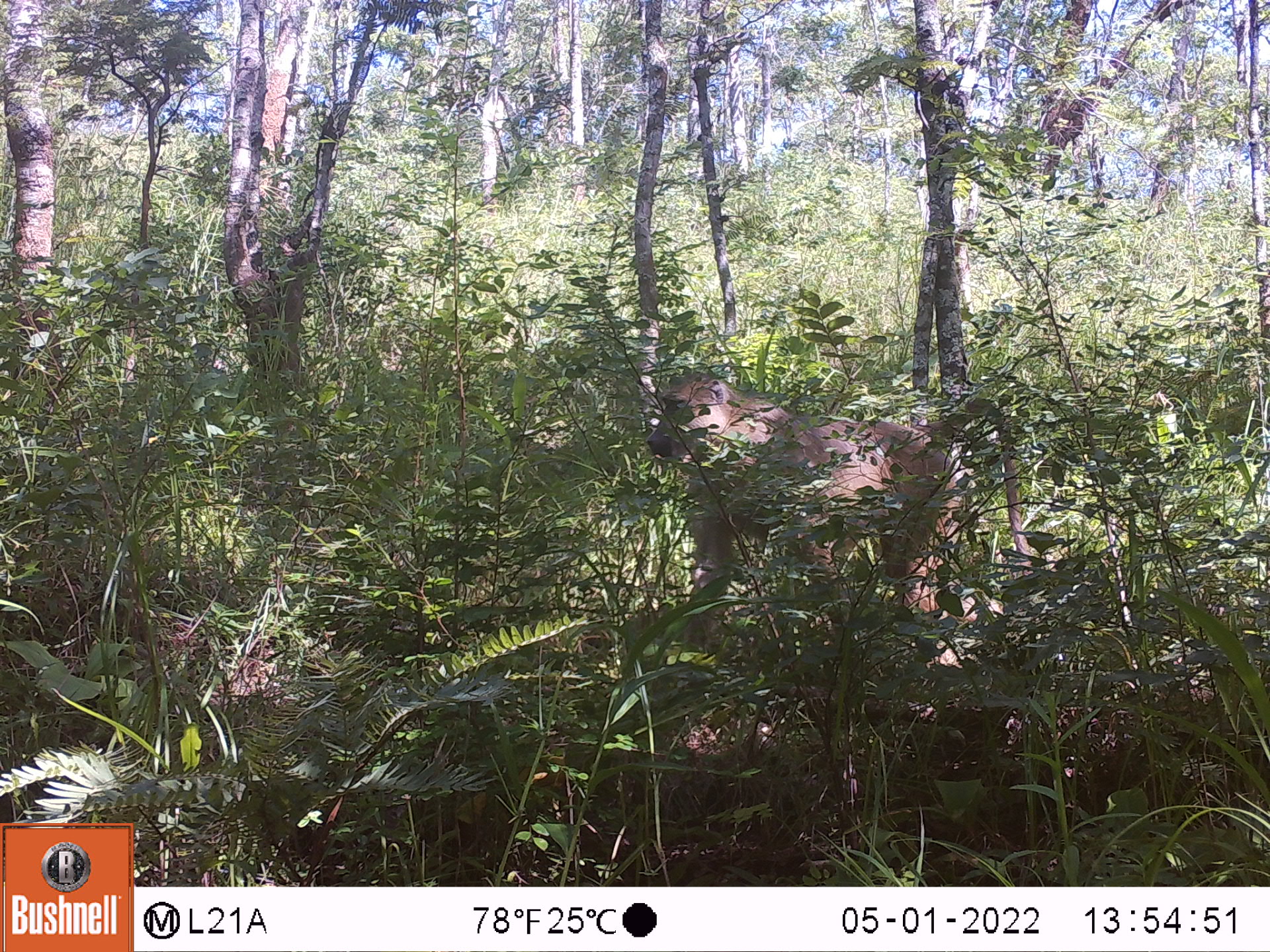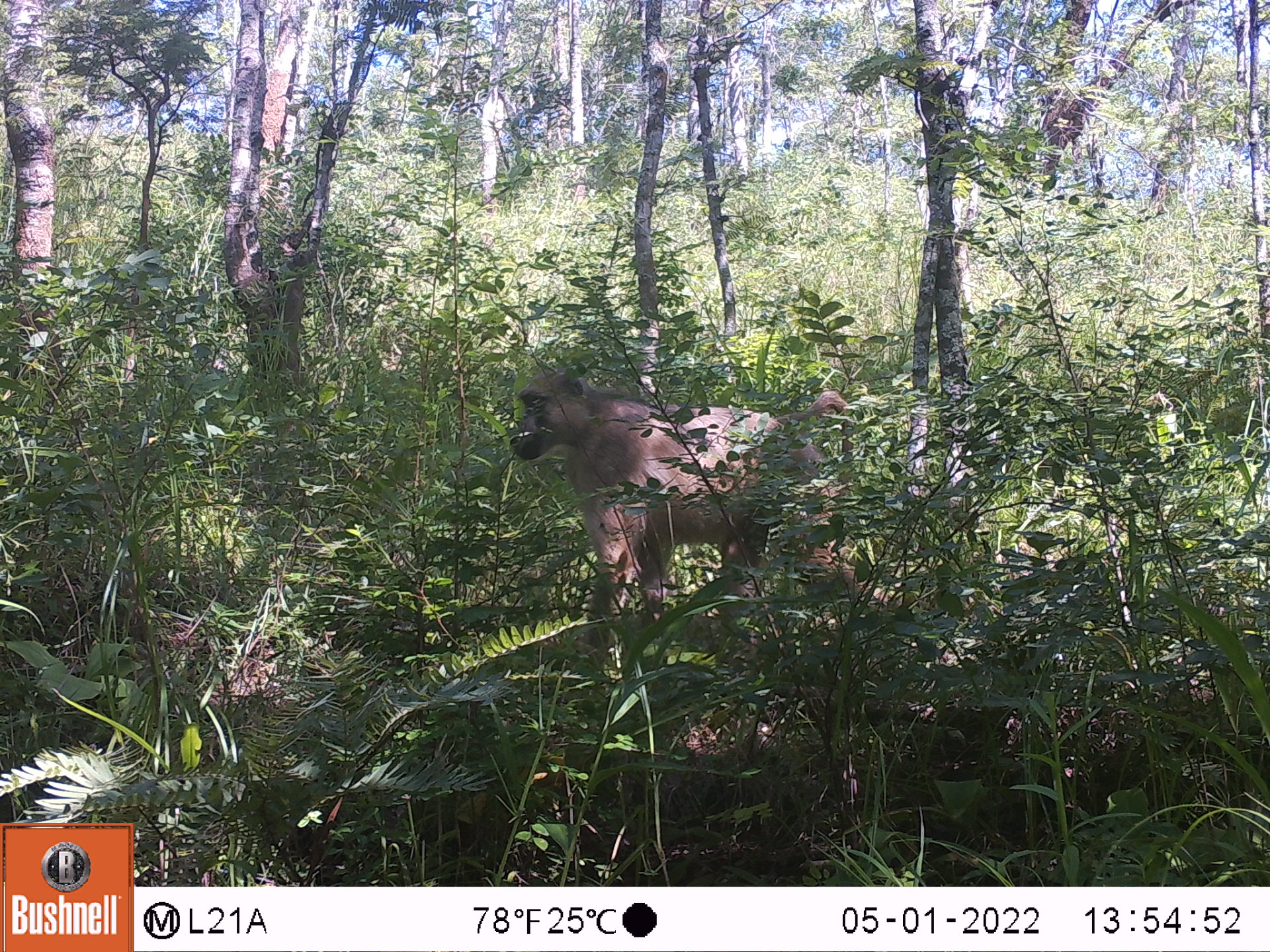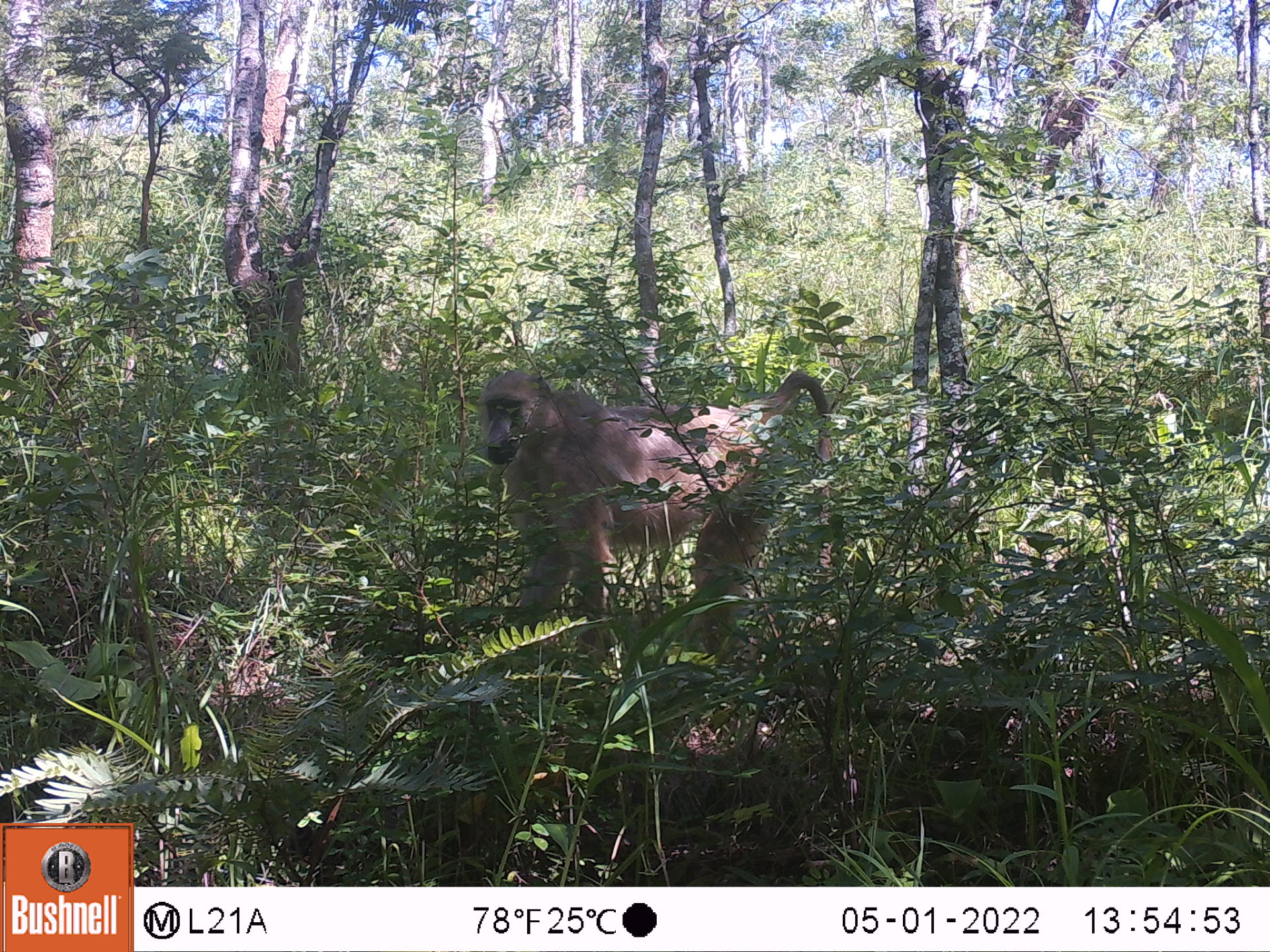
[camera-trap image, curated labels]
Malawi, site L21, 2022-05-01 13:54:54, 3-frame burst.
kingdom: Animalia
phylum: Chordata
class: Mammalia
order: Primates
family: Cercopithecidae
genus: Papio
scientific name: Papio cynocephalus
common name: yellow baboon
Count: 1.